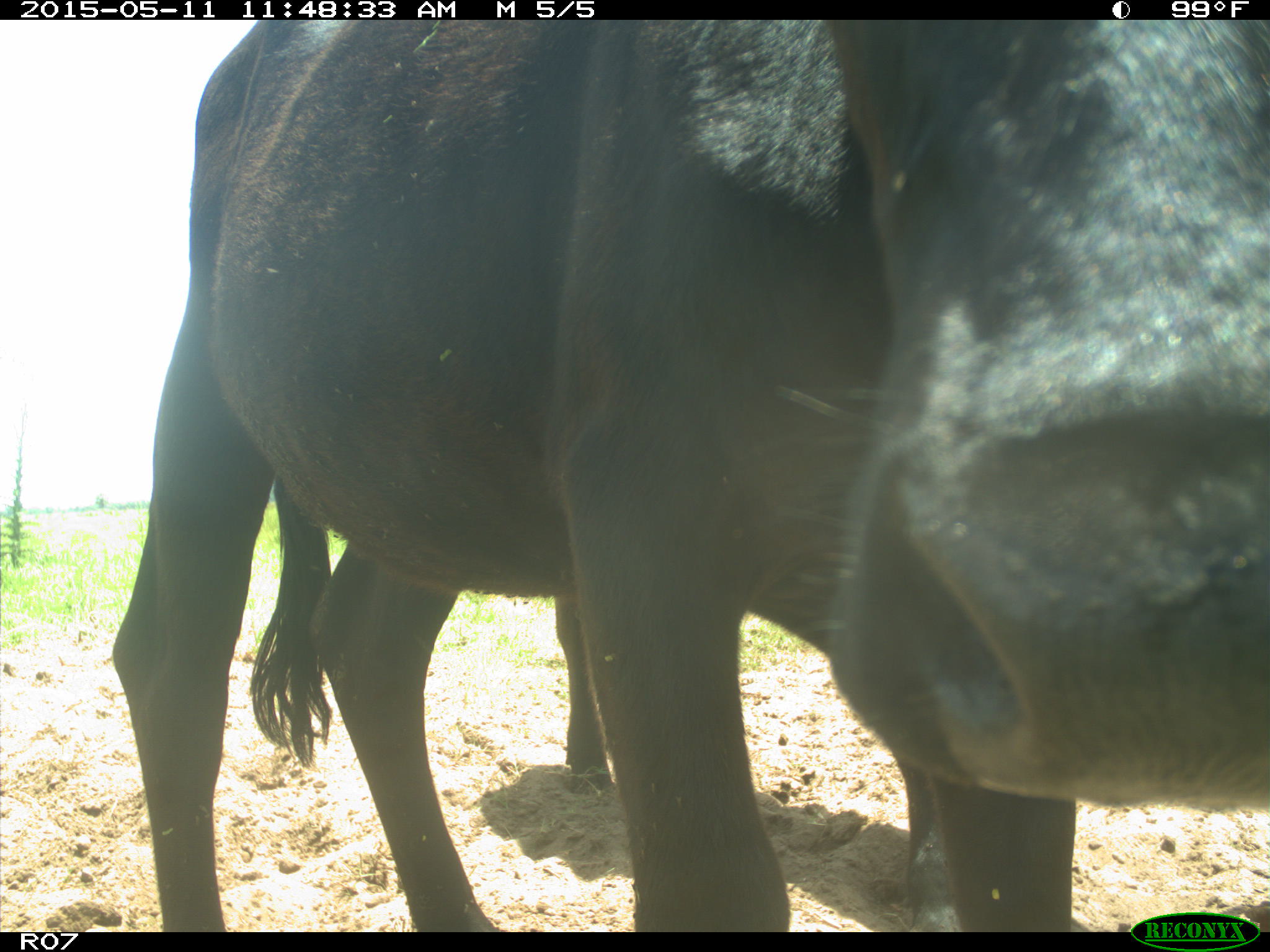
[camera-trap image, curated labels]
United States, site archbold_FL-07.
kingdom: Animalia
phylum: Chordata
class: Mammalia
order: Artiodactyla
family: Bovidae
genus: Bos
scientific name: Bos taurus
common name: domestic cow